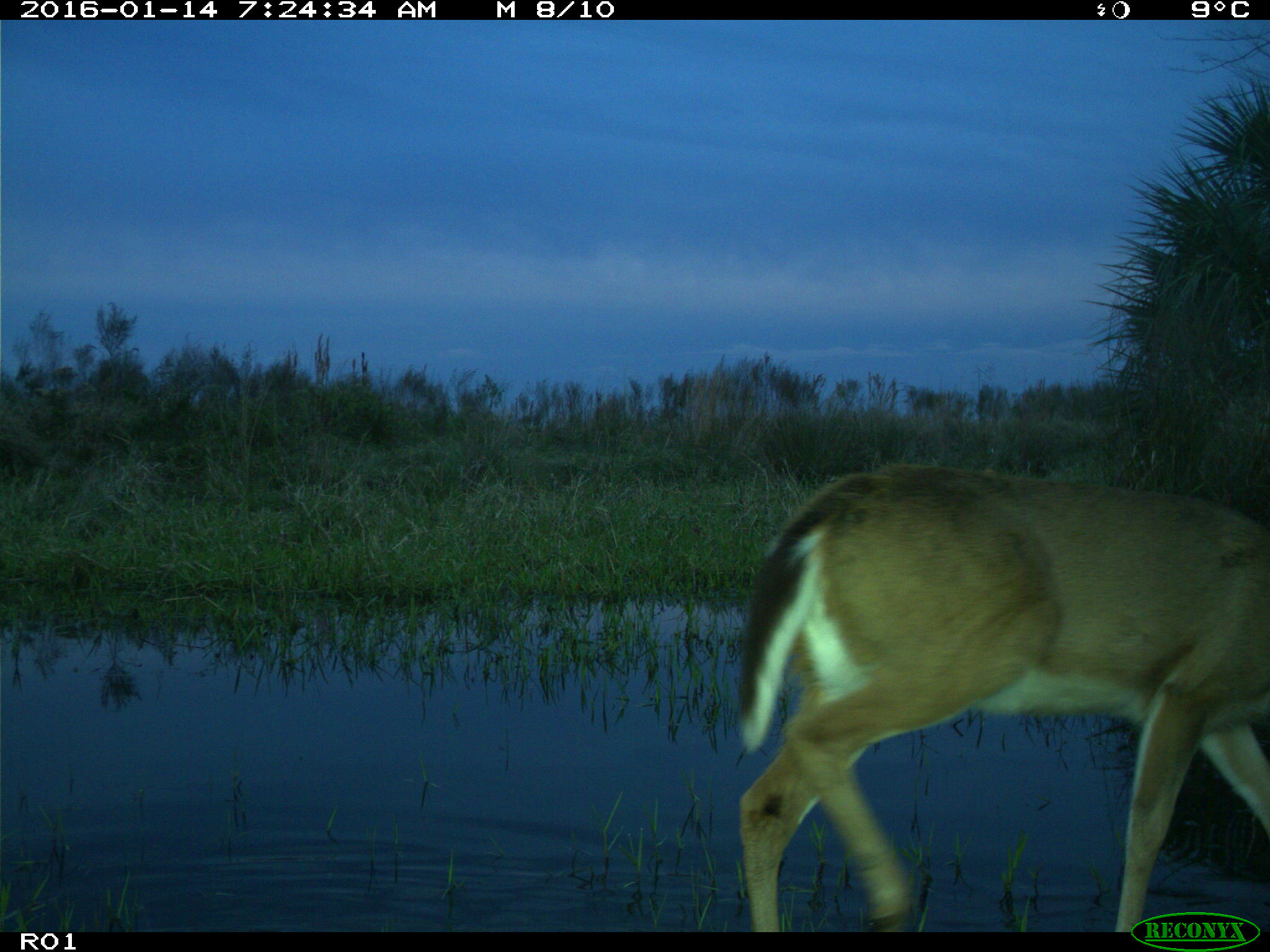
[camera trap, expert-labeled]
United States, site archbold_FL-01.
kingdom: Animalia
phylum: Chordata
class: Mammalia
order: Artiodactyla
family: Cervidae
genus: Odocoileus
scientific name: Odocoileus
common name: deer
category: unidentified deer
Unidentified deer (deer) (Odocoileus).